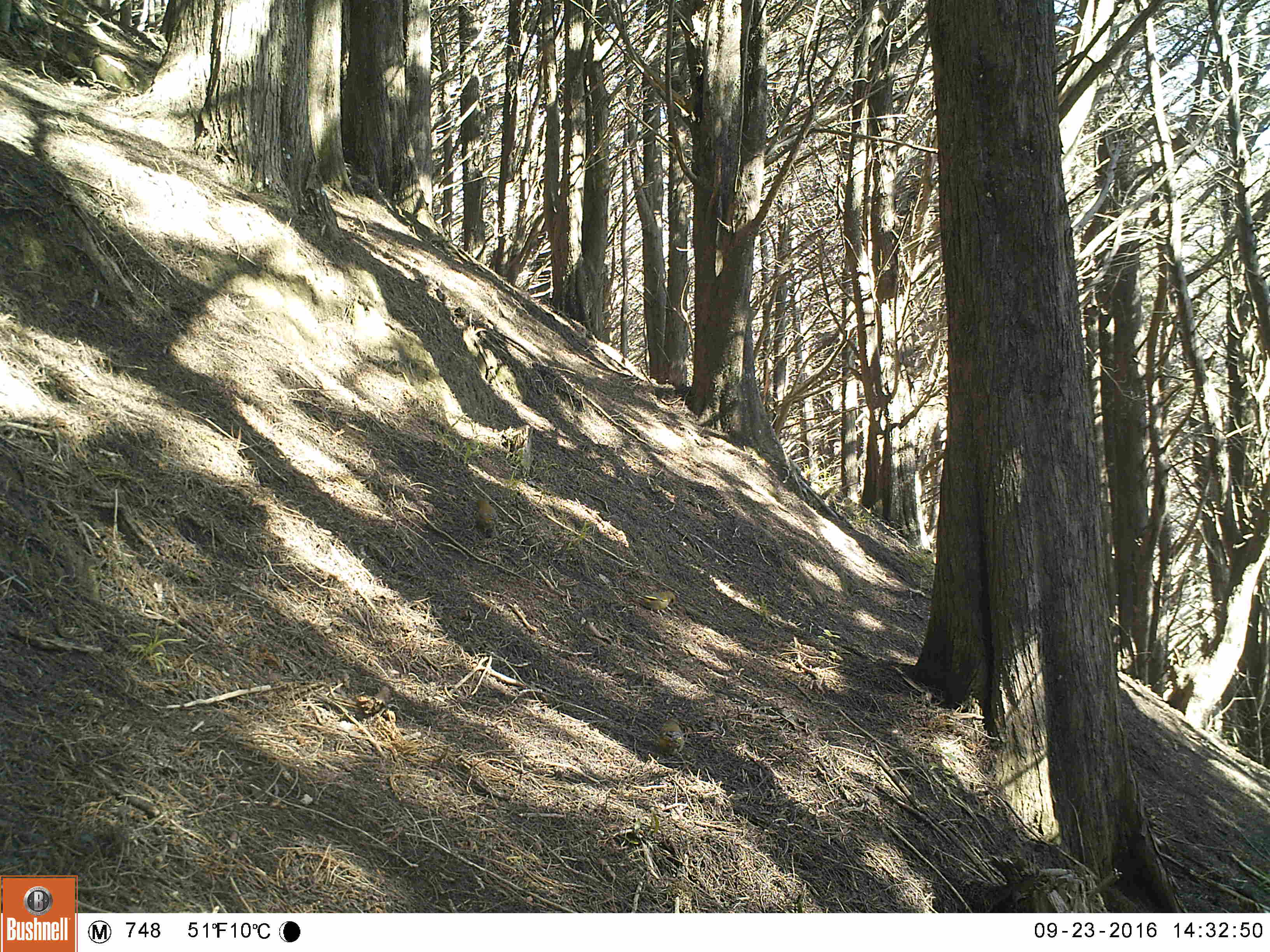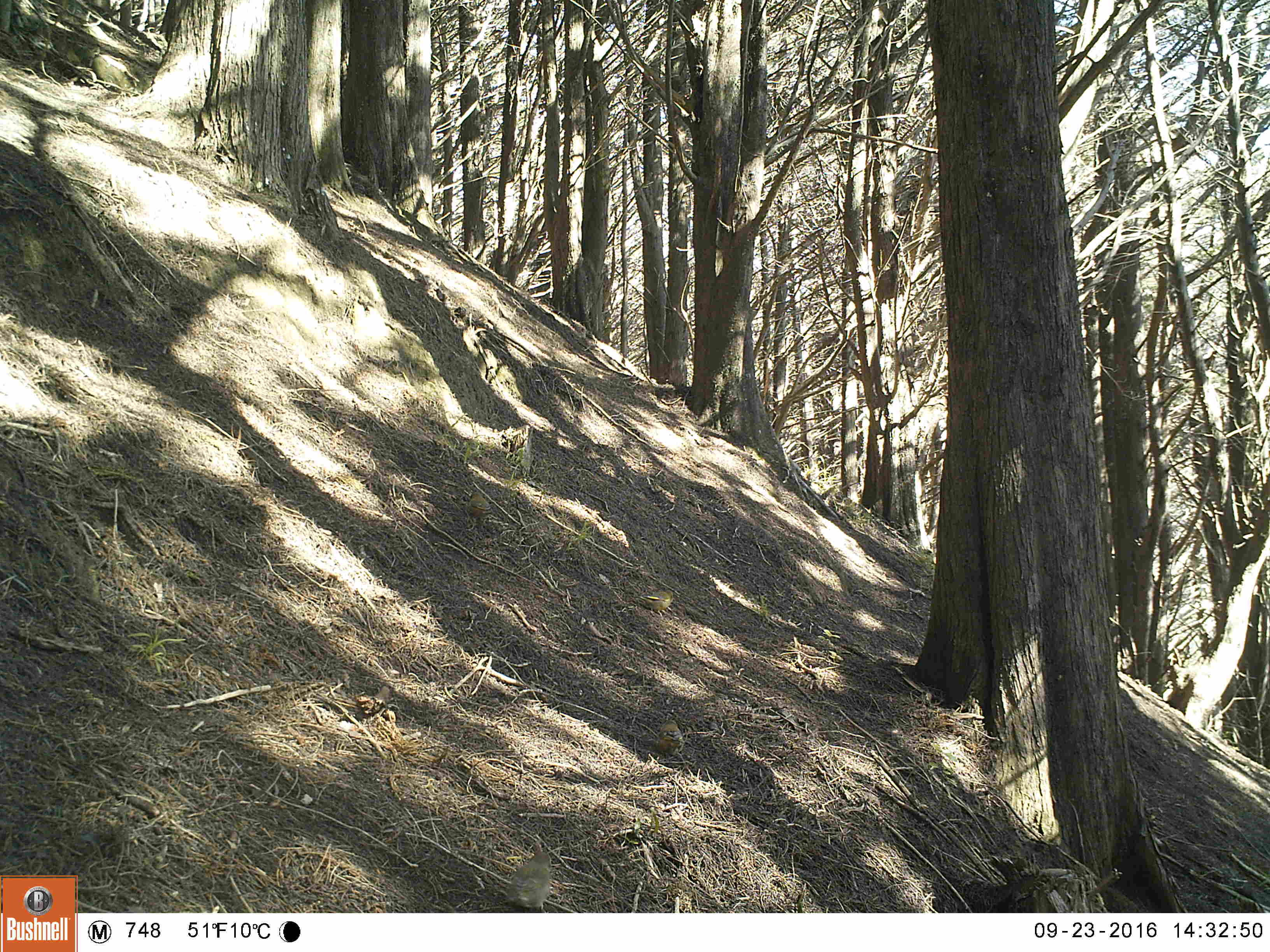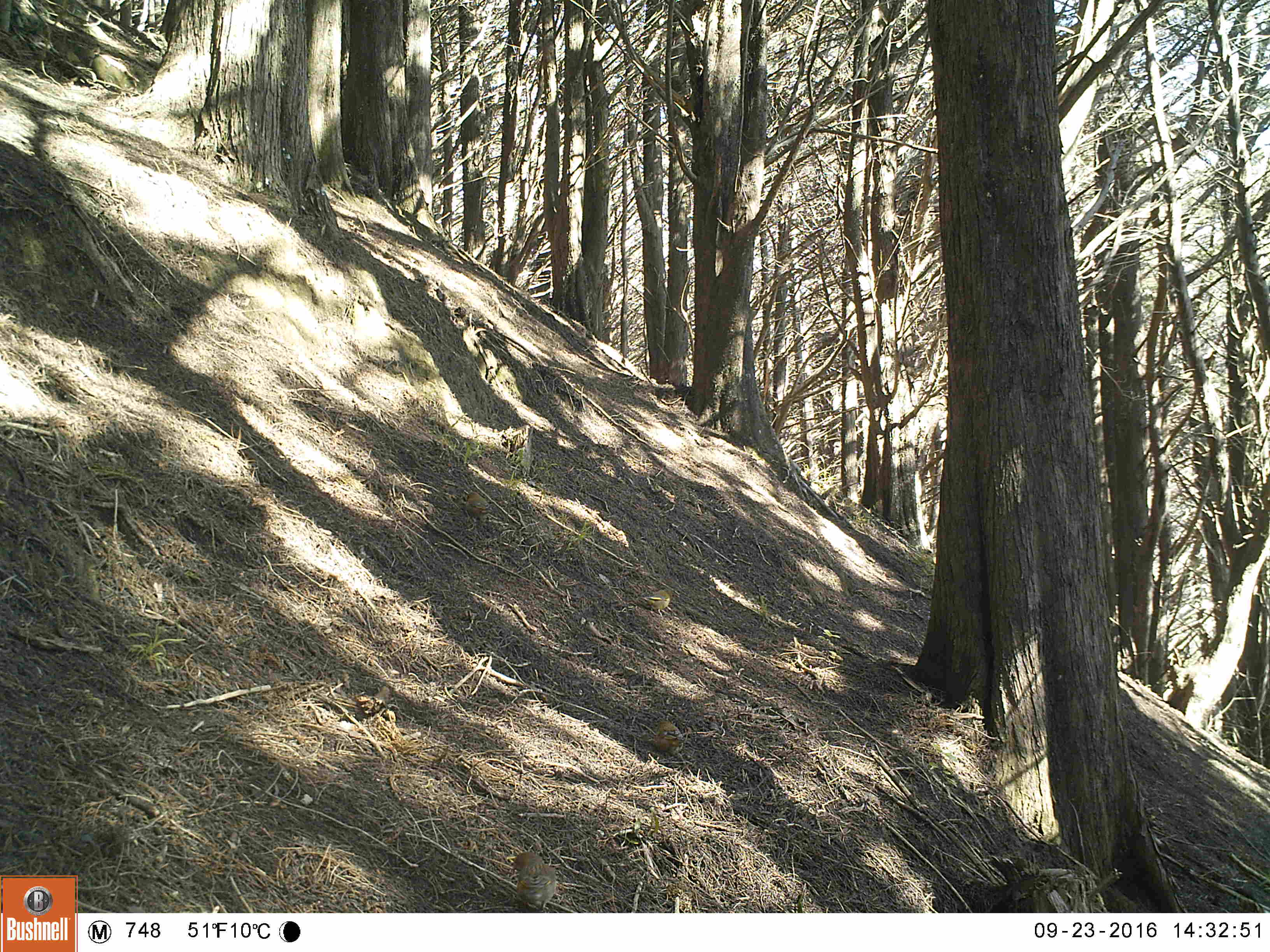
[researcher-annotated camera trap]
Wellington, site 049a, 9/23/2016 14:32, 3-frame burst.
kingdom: Animalia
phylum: Chordata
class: Aves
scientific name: Aves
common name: bird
Bird (Aves).